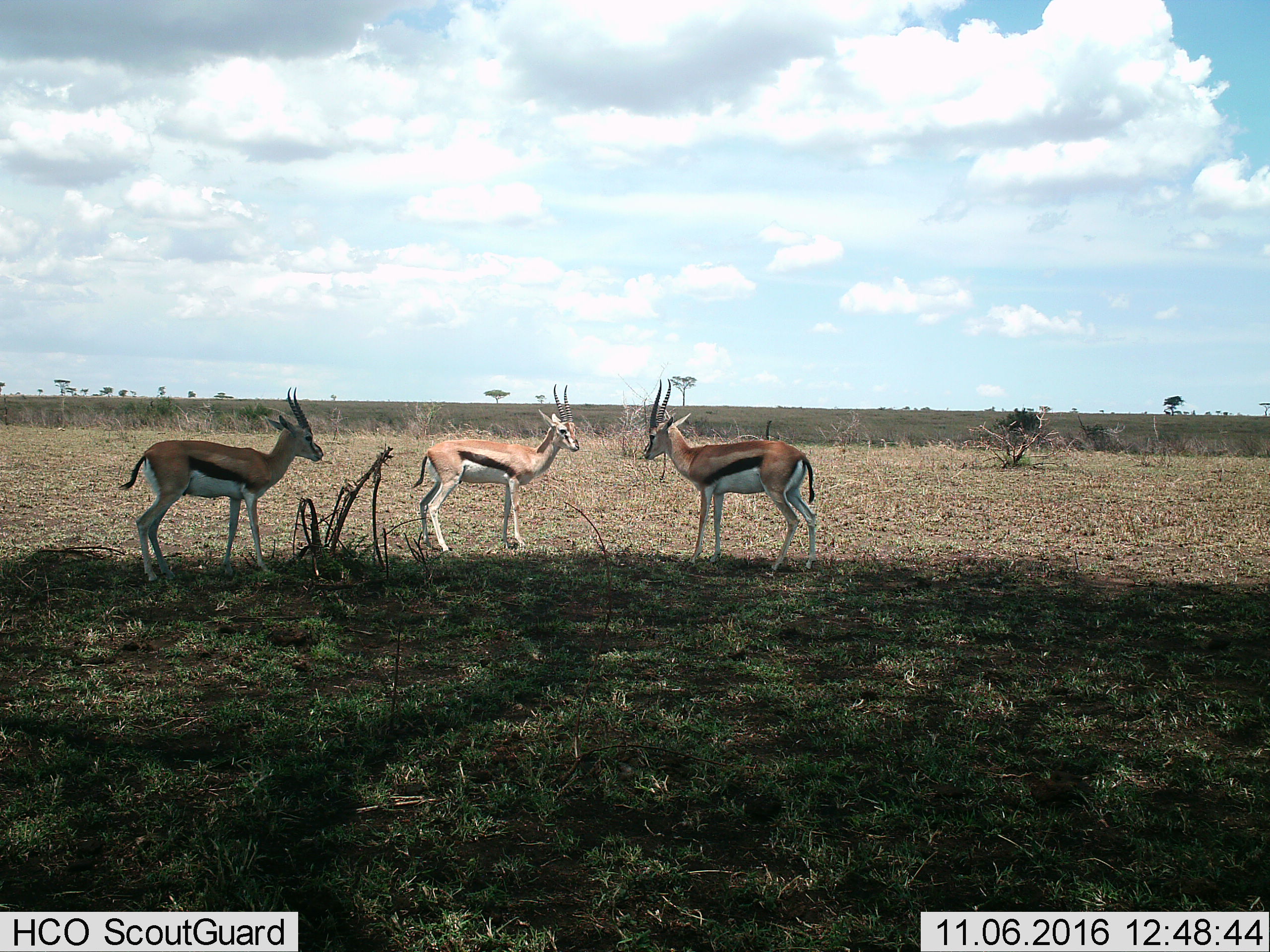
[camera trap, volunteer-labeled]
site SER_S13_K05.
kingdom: Animalia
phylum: Chordata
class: Mammalia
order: Artiodactyla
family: Bovidae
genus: Eudorcas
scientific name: Eudorcas thomsonii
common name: thomson's gazelle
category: gazellethomsons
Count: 3.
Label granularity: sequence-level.